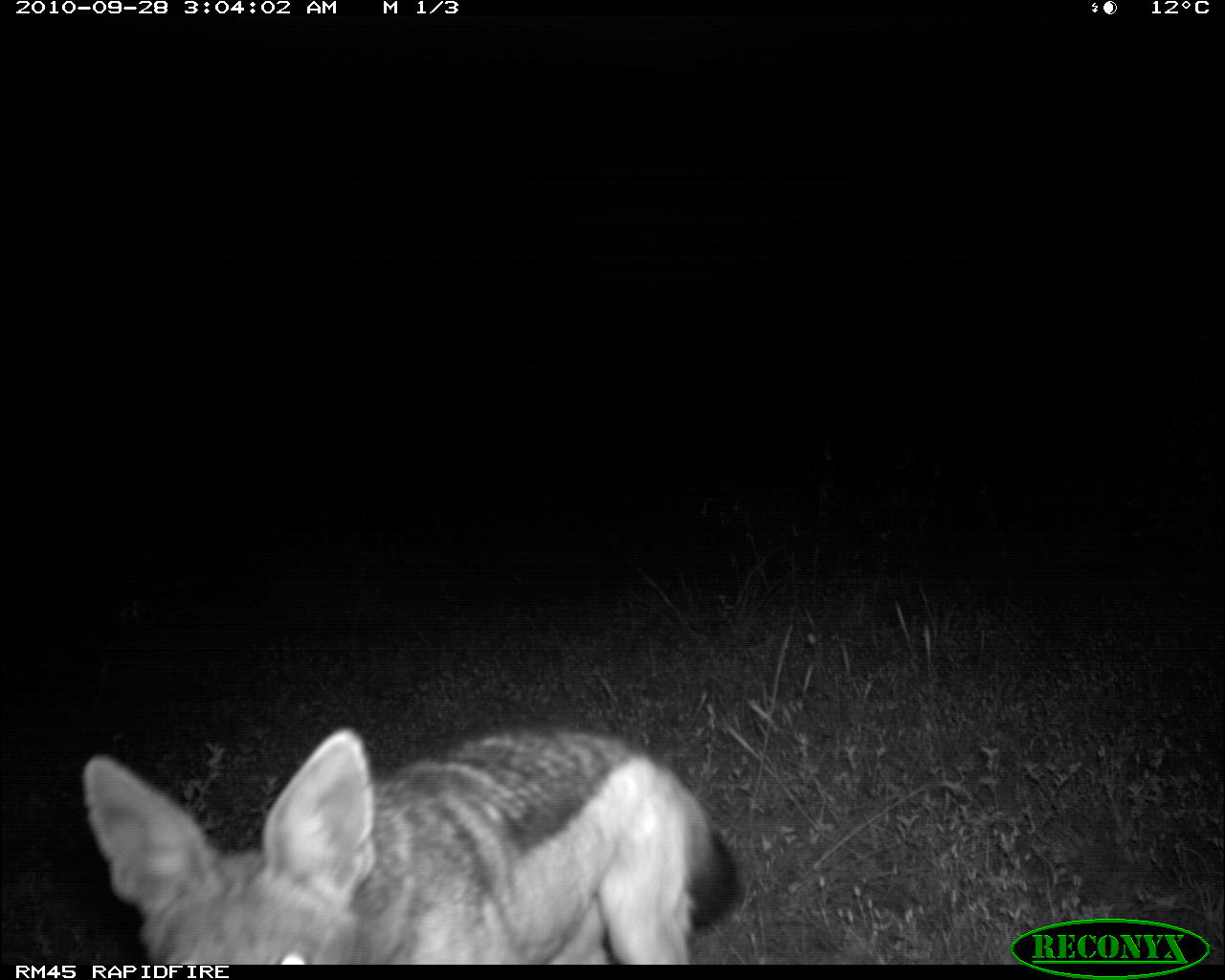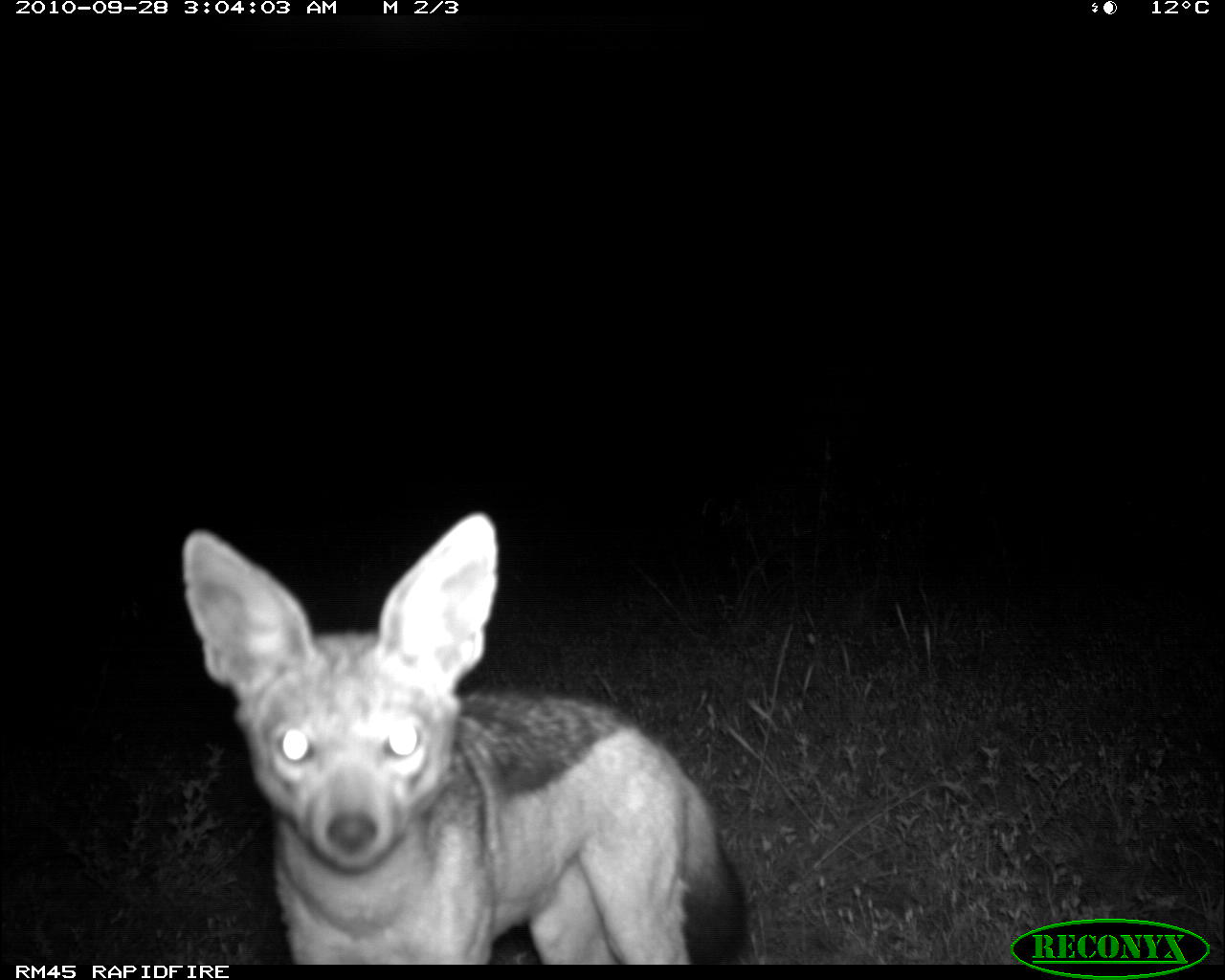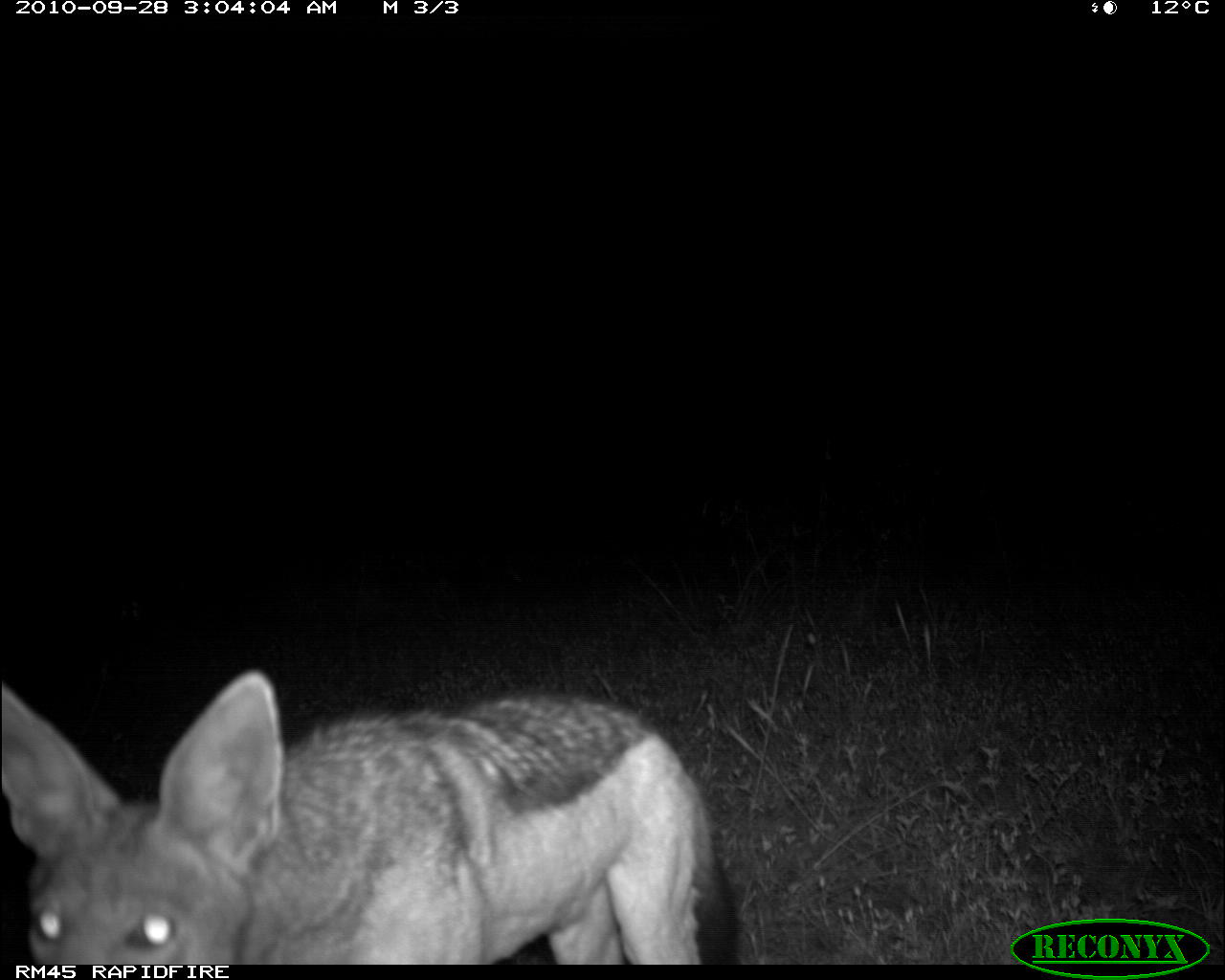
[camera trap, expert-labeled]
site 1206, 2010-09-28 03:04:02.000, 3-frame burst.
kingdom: Animalia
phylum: Chordata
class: Mammalia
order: Carnivora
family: Canidae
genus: Lupulella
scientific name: Lupulella mesomelas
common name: black-backed jackal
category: canis mesomelas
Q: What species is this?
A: Canis mesomelas (black-backed jackal) (Lupulella mesomelas).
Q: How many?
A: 1.